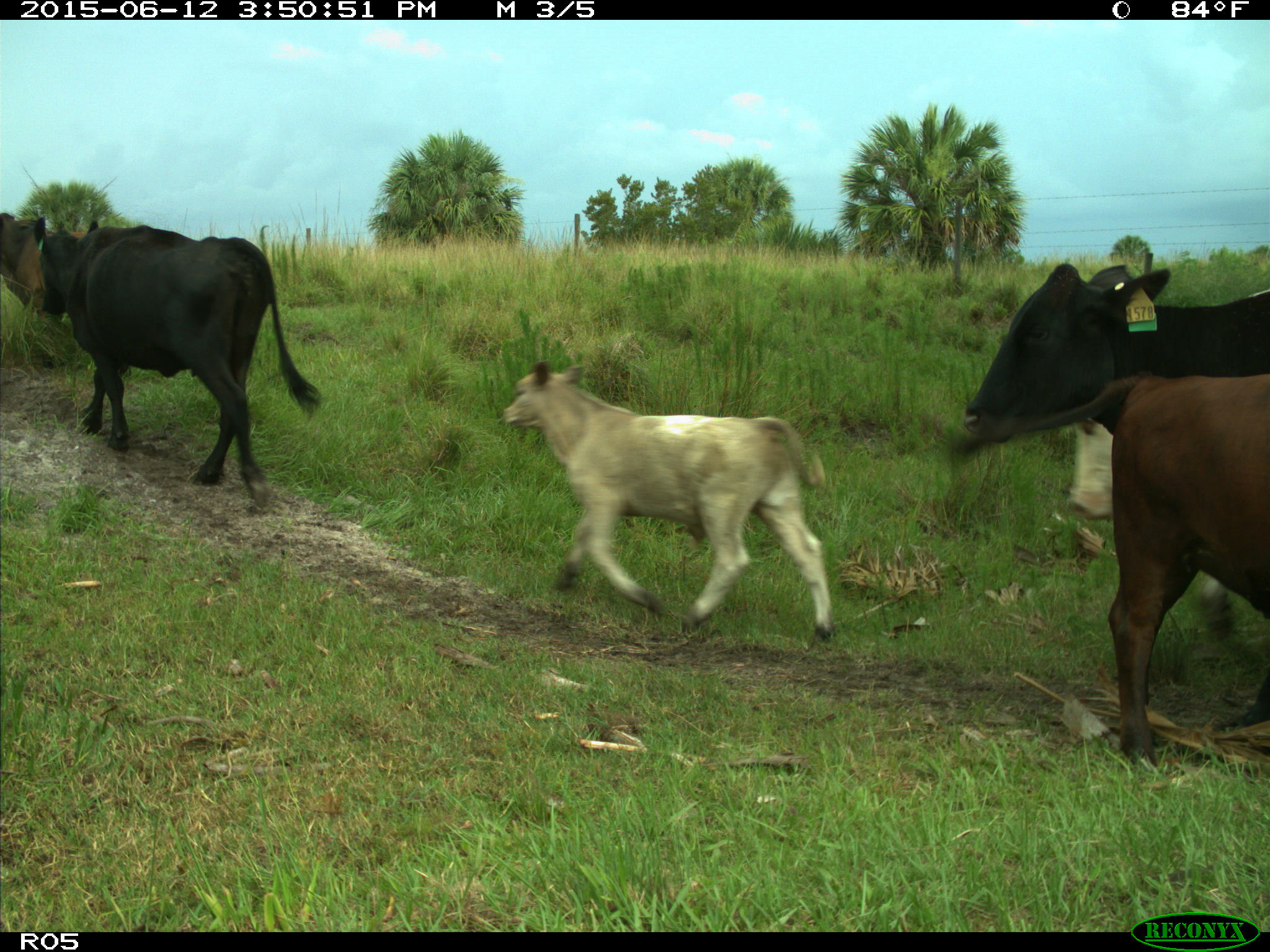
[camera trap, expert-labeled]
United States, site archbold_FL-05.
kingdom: Animalia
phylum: Chordata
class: Mammalia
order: Artiodactyla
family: Bovidae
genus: Bos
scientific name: Bos taurus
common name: domestic cow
Bos taurus (domestic cow).